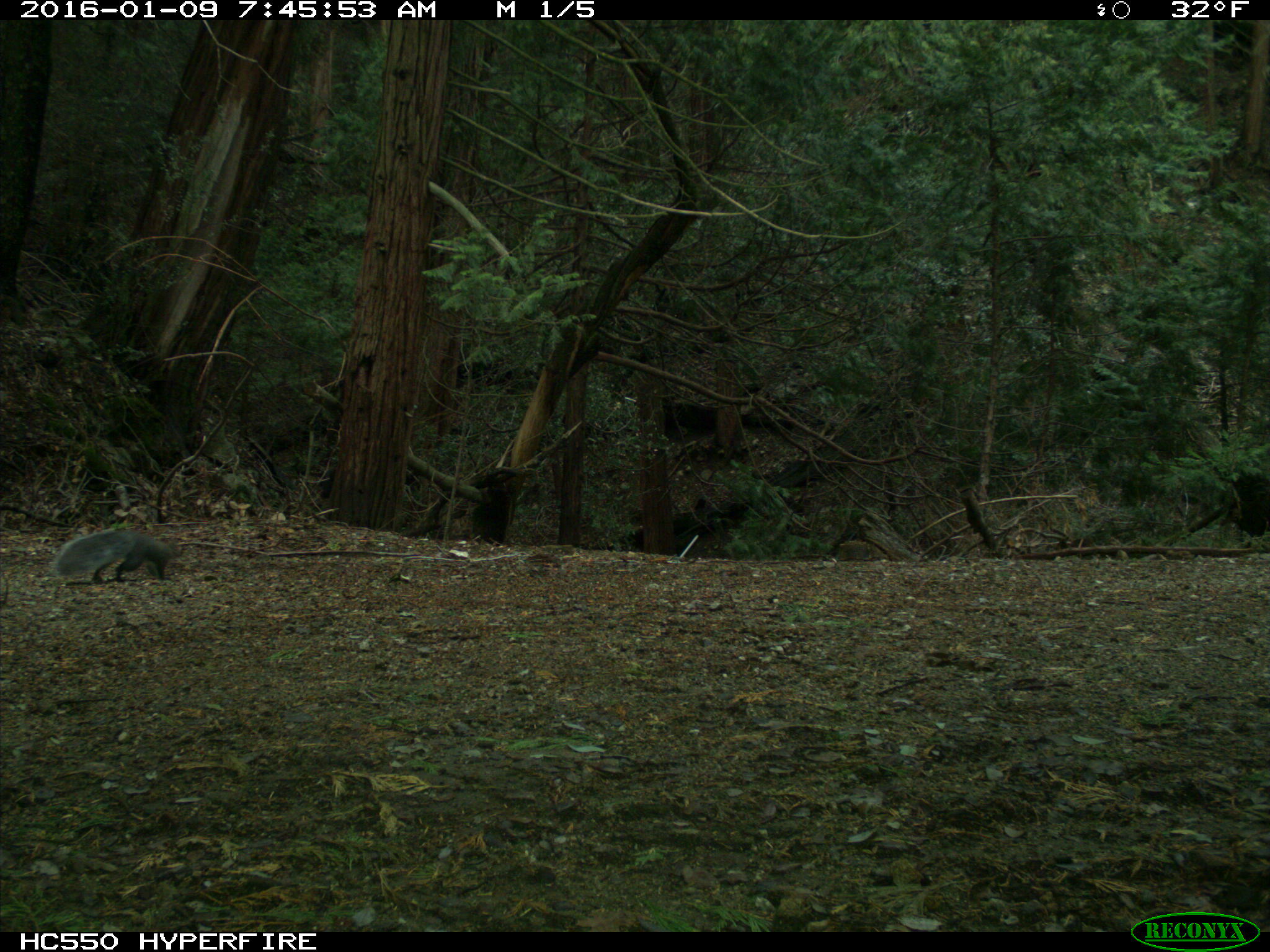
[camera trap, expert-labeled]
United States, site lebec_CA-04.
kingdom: Animalia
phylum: Chordata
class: Mammalia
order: Rodentia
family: Sciuridae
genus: Sciurus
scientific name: Sciurus carolinensis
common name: eastern gray squirrel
Sciurus carolinensis (eastern gray squirrel).